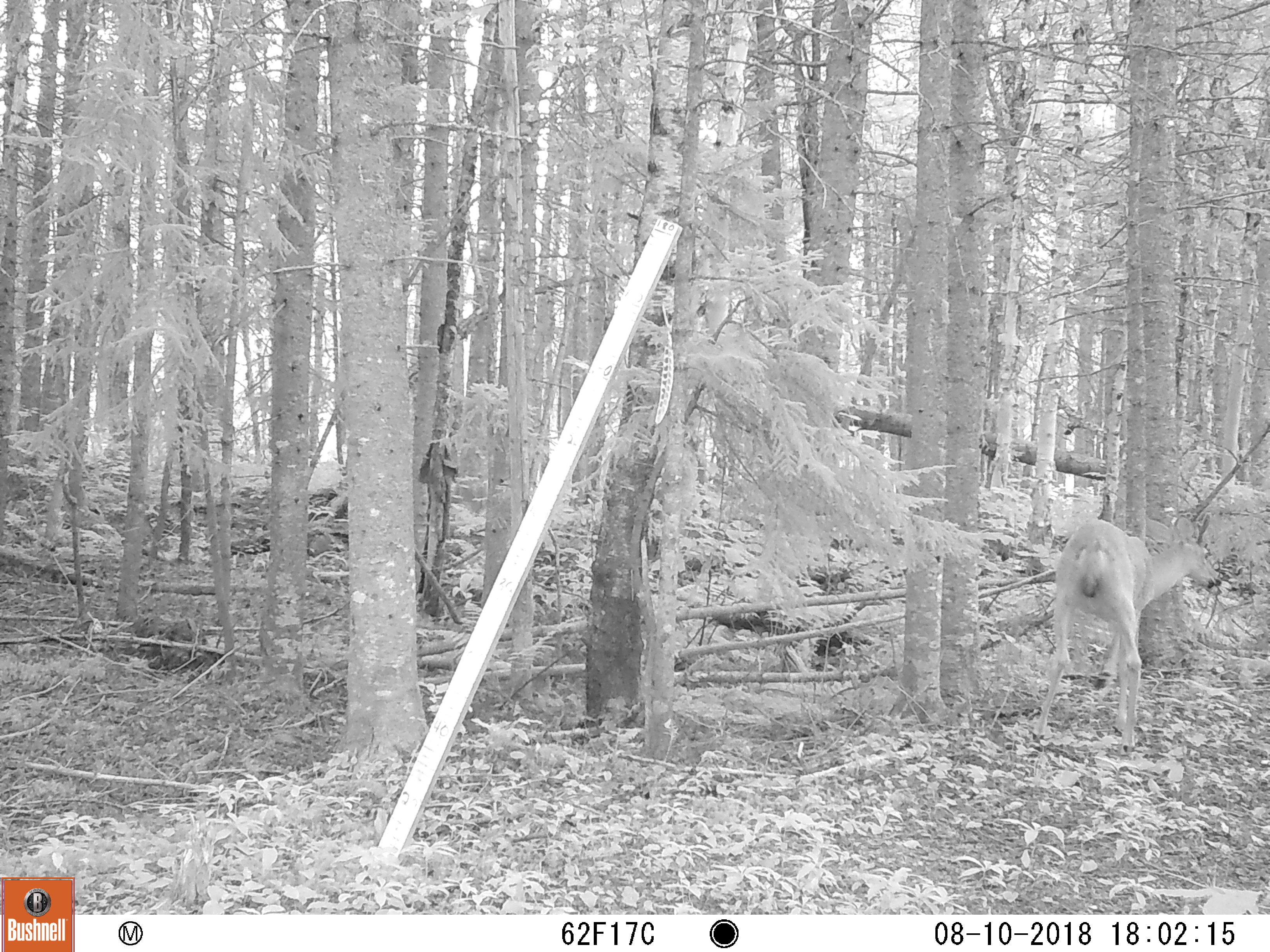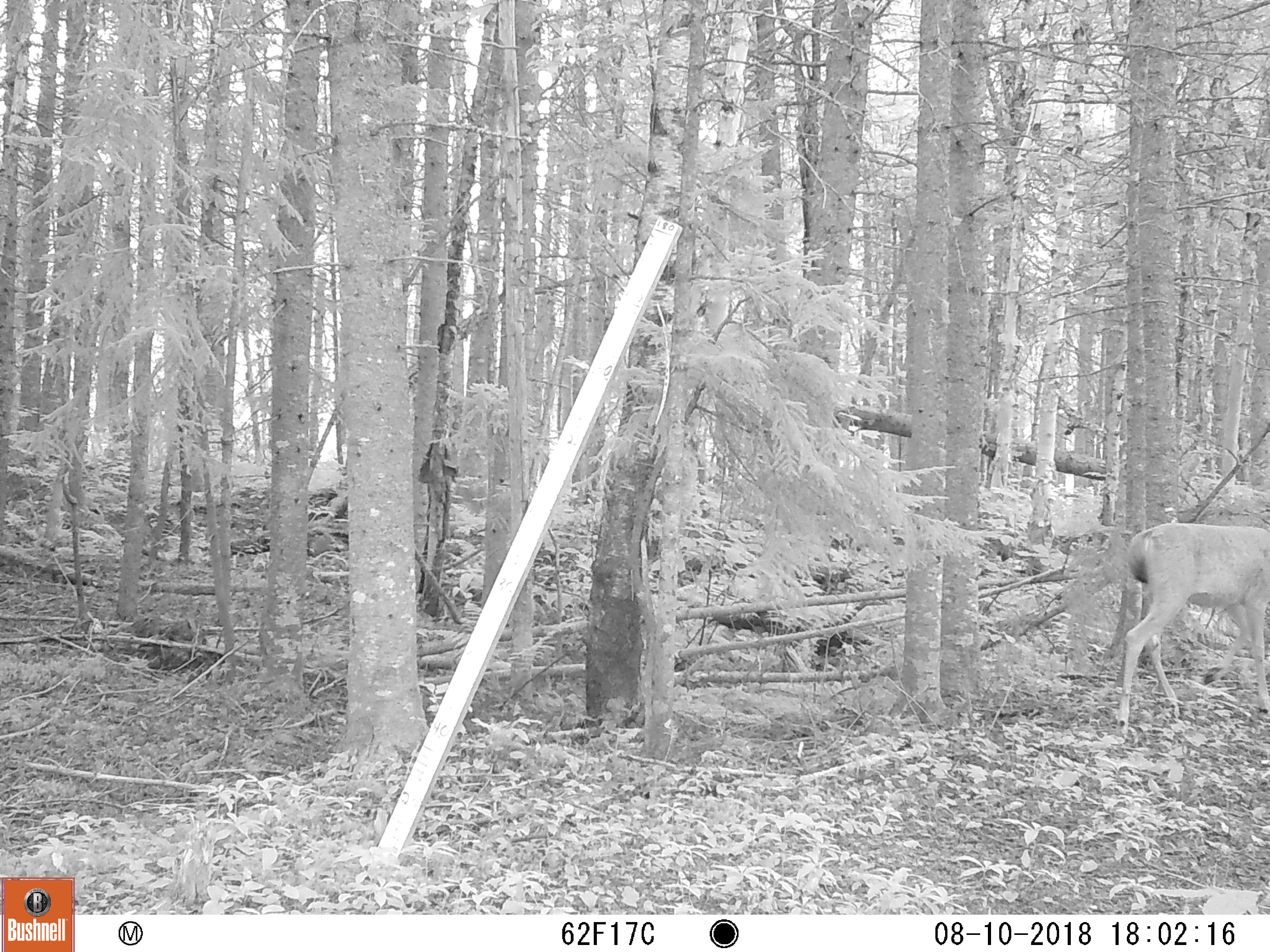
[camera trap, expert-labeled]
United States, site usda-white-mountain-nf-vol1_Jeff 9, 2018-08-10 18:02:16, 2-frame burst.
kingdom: Animalia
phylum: Chordata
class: Mammalia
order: Artiodactyla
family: Cervidae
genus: Odocoileus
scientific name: Odocoileus virginianus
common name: white-tailed deer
White-tailed deer (Odocoileus virginianus).